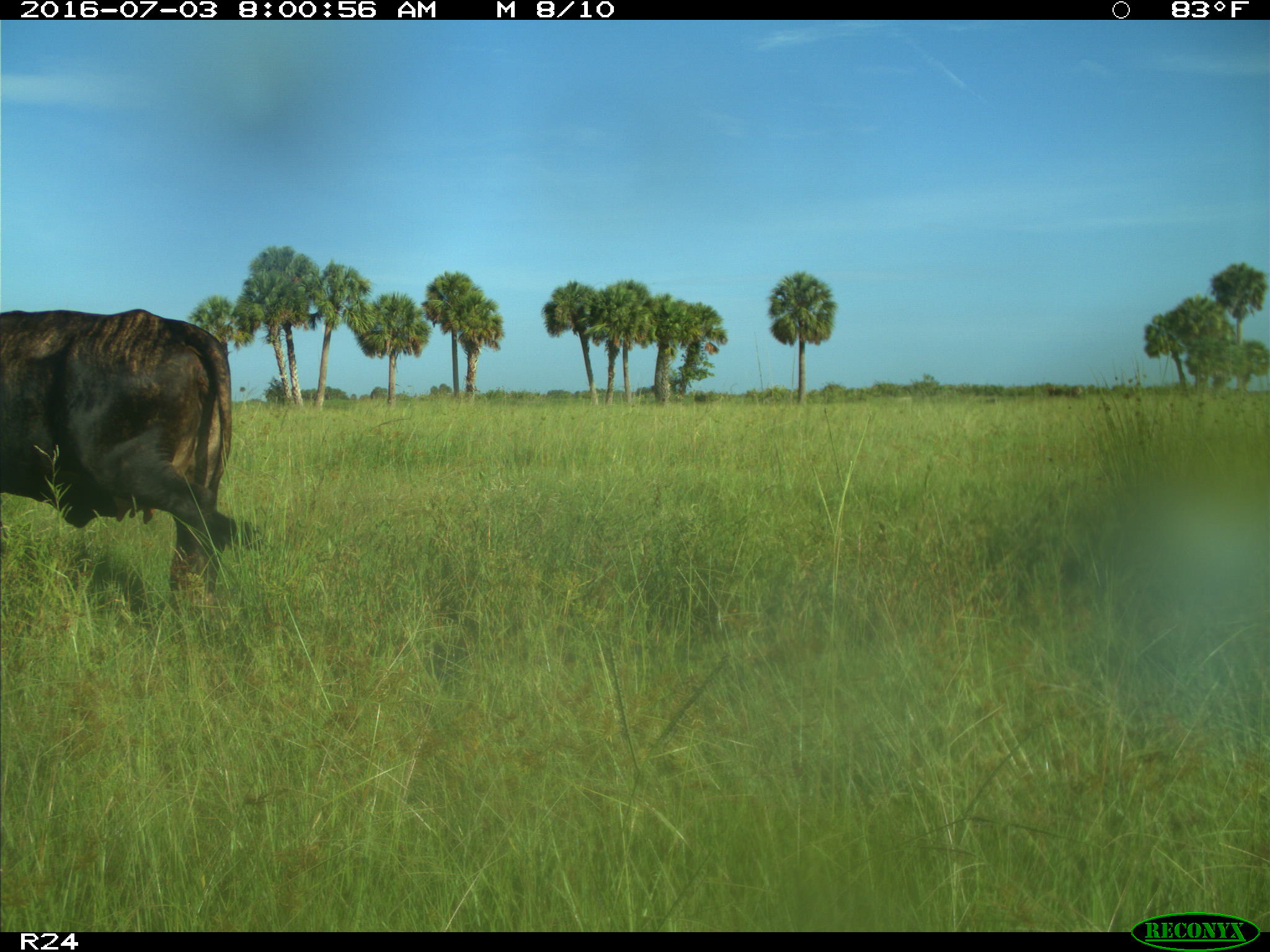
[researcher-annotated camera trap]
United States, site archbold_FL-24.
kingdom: Animalia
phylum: Chordata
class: Mammalia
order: Artiodactyla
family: Bovidae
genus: Bos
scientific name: Bos taurus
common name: domestic cow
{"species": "Bos taurus (domestic cow)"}